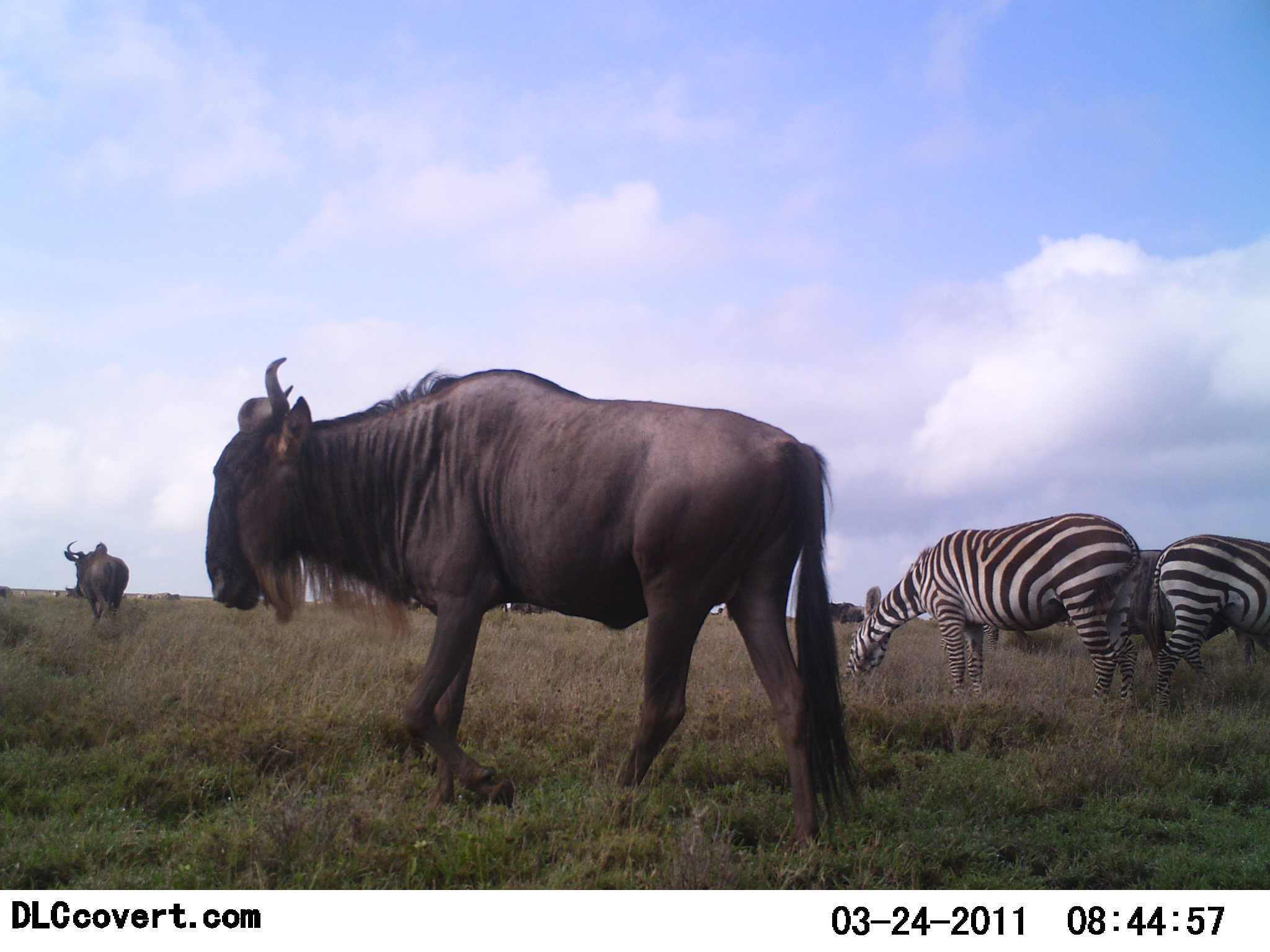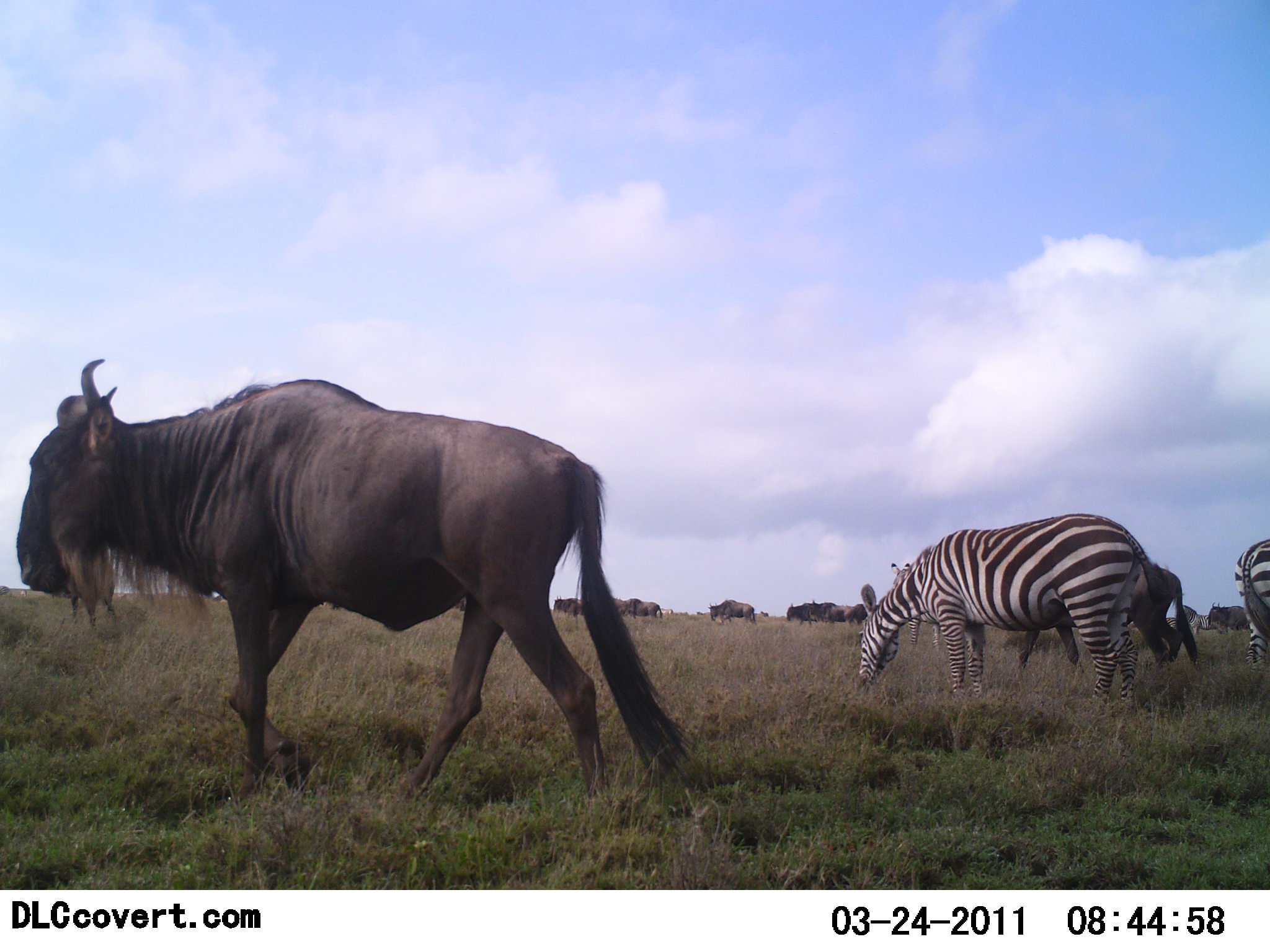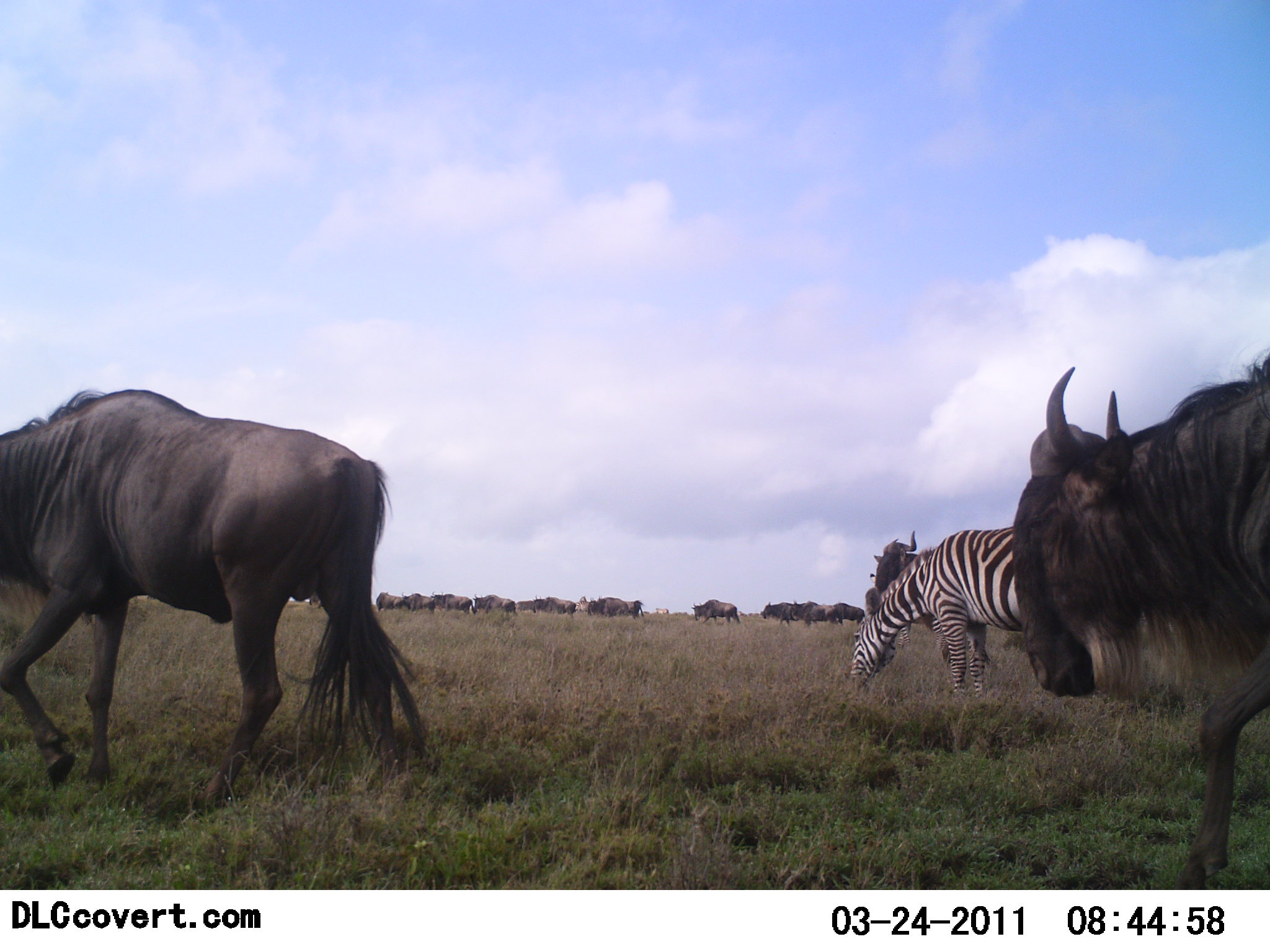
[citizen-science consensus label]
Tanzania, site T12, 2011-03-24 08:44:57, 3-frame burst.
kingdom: Animalia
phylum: Chordata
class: Mammalia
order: Artiodactyla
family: Bovidae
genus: Connochaetes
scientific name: Connochaetes taurinus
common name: blue wildebeest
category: wildebeest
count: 11-50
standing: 20%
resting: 0%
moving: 100%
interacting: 0%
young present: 0%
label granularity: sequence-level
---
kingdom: Animalia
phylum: Chordata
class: Mammalia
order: Perissodactyla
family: Equidae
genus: Equus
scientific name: Equus quagga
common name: plains zebra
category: zebra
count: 3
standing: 64%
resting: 0%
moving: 9%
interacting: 0%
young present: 0%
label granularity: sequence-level